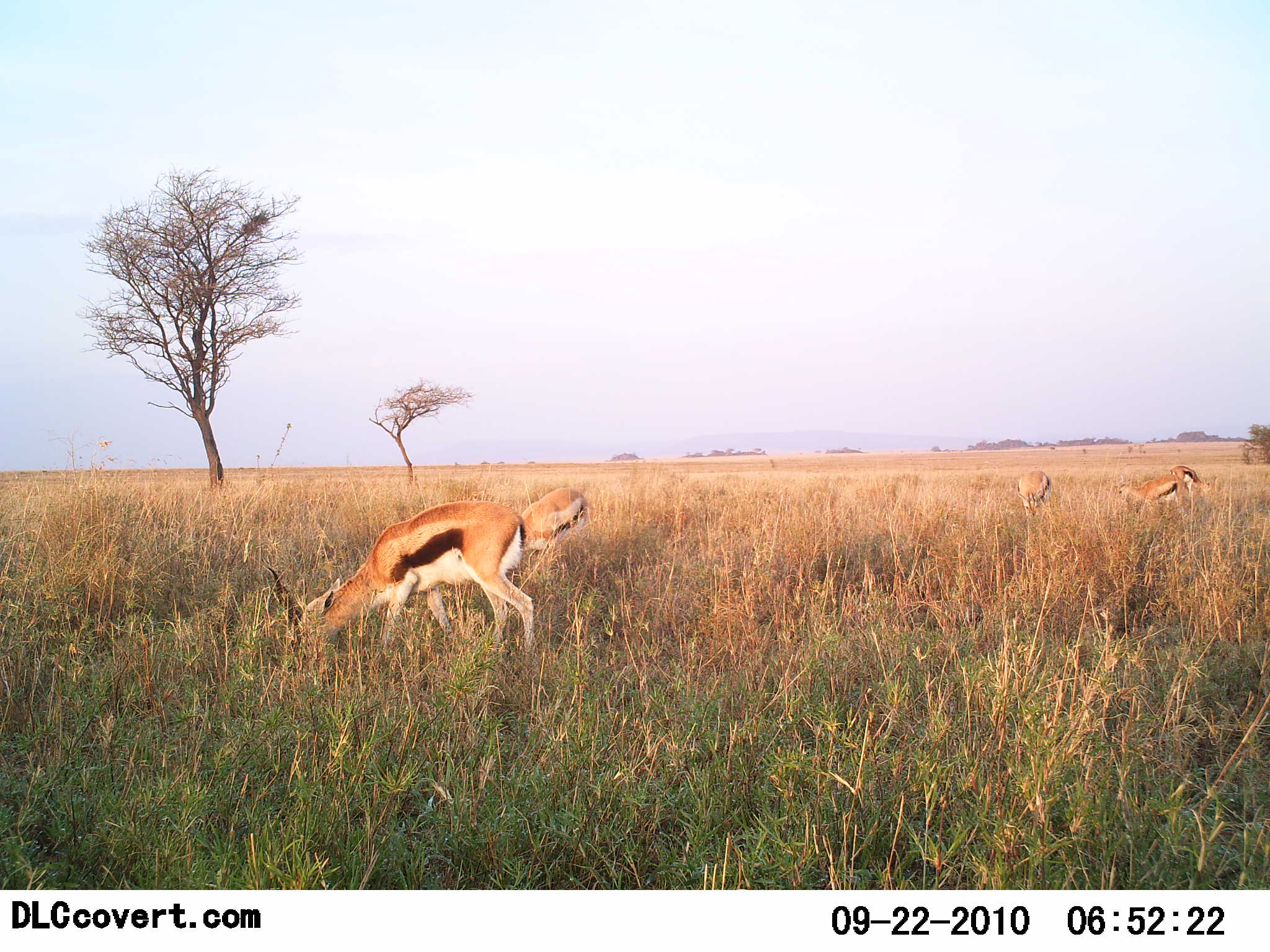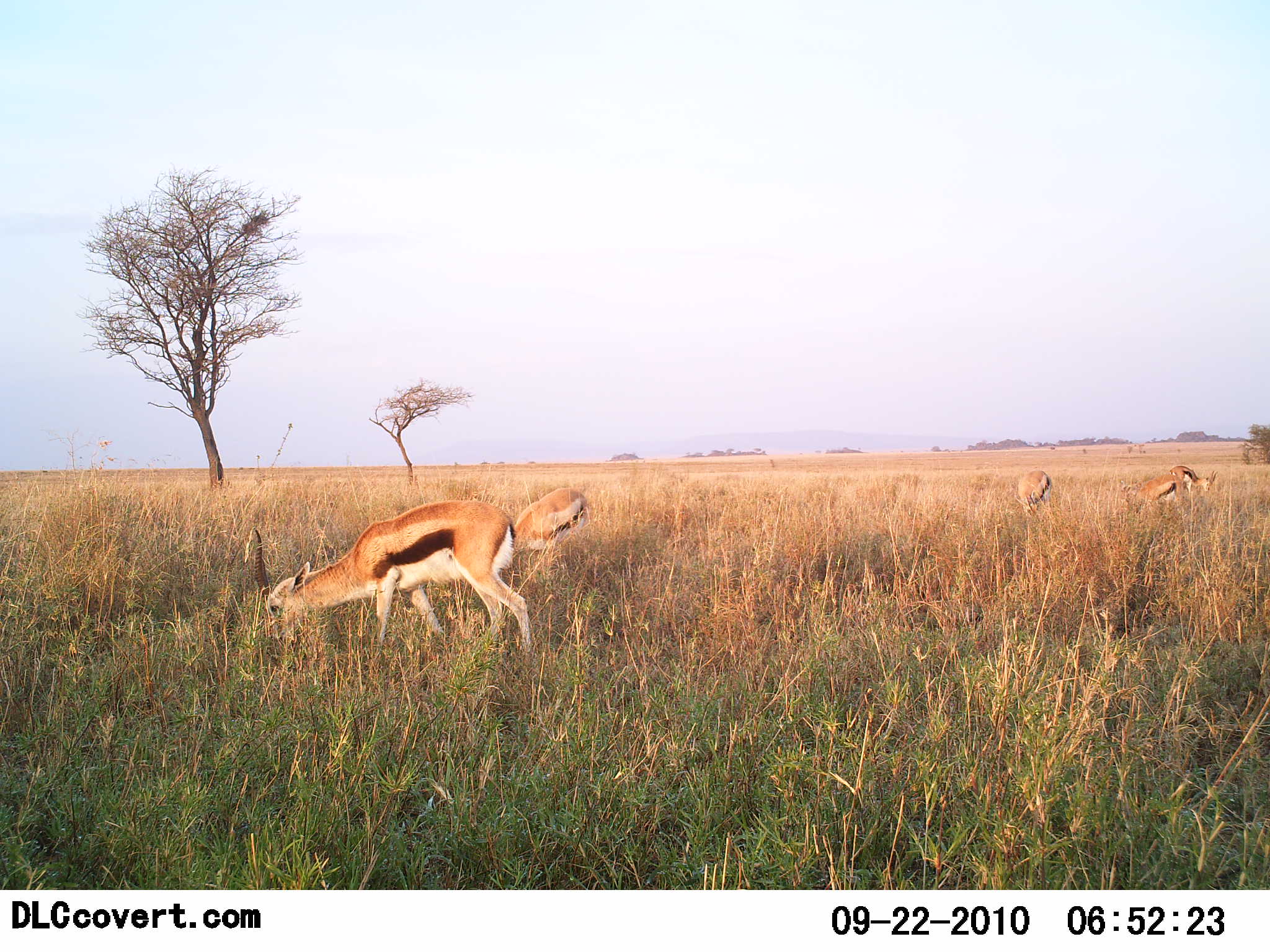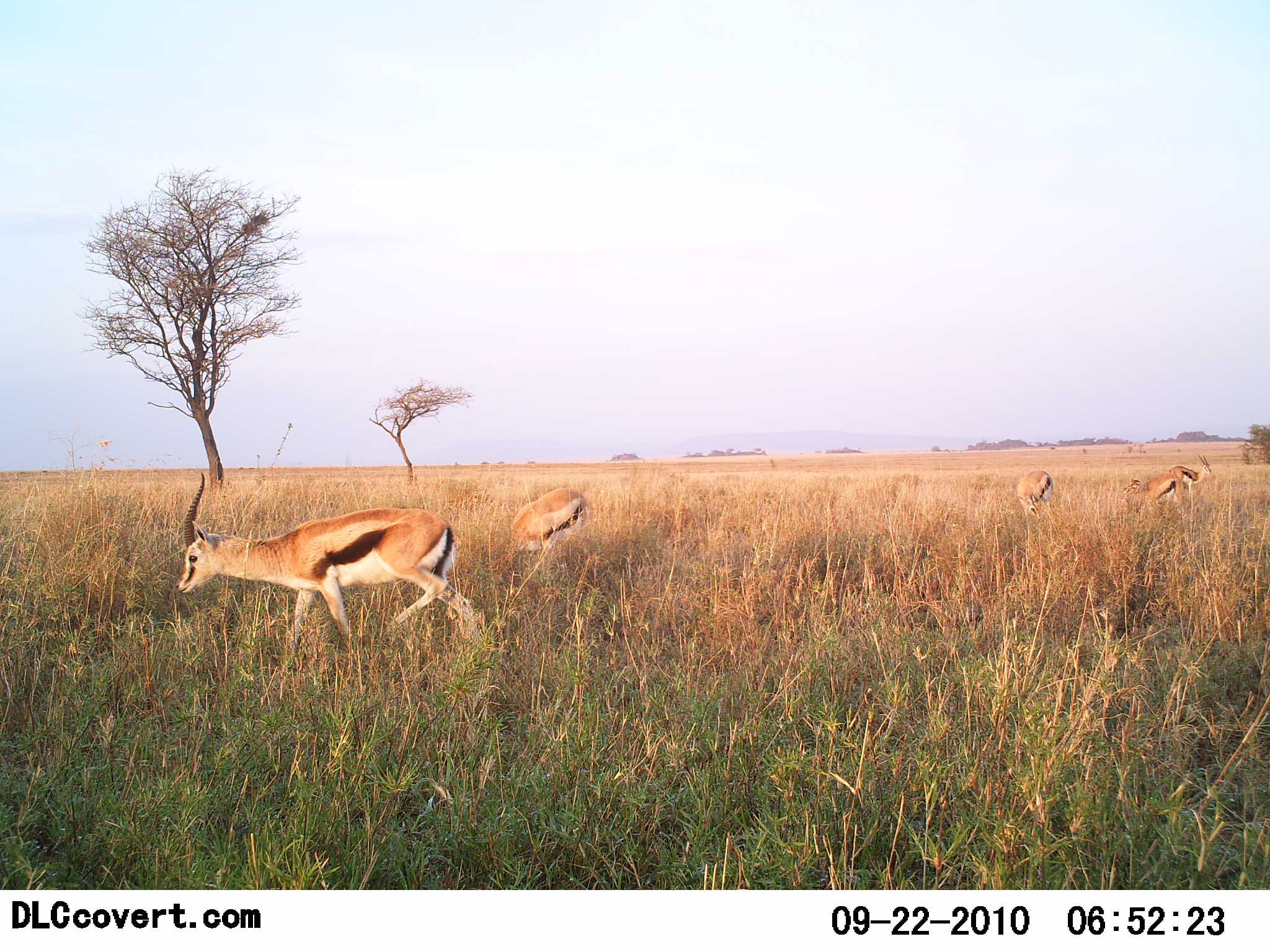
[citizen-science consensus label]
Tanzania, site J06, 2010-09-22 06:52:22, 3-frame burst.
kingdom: Animalia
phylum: Chordata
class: Mammalia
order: Artiodactyla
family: Bovidae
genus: Eudorcas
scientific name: Eudorcas thomsonii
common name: thomson's gazelle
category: gazellethomsons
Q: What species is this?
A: Gazellethomsons (thomson's gazelle) (Eudorcas thomsonii).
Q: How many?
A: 4.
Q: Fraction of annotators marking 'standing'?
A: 58%.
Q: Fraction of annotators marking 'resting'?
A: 0%.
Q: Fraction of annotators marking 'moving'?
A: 17%.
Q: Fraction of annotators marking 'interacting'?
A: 0%.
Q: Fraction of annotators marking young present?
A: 8%.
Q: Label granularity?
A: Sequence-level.